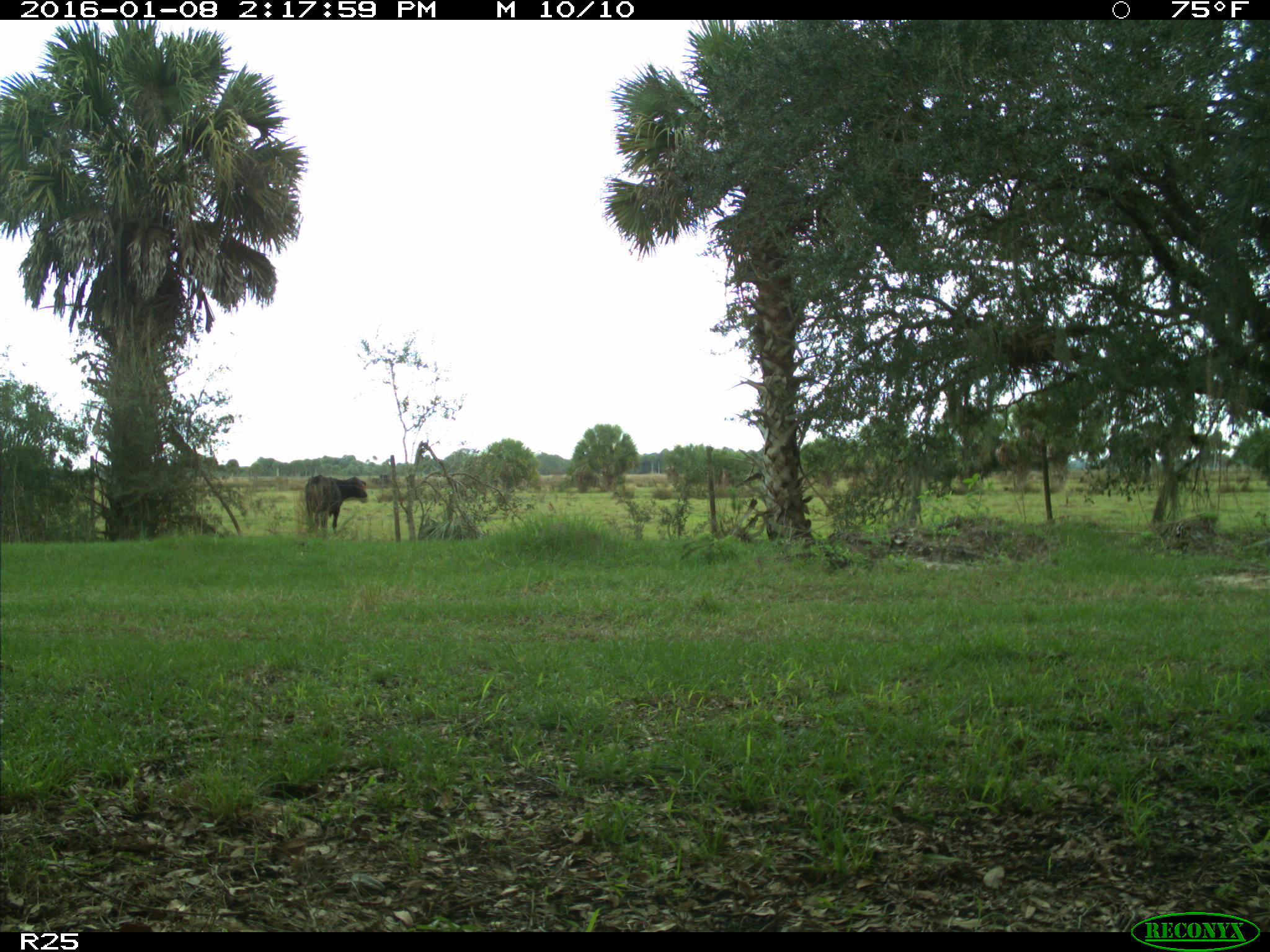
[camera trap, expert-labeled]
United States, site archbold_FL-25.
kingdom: Animalia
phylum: Chordata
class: Mammalia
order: Artiodactyla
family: Bovidae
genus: Bos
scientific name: Bos taurus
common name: domestic cow